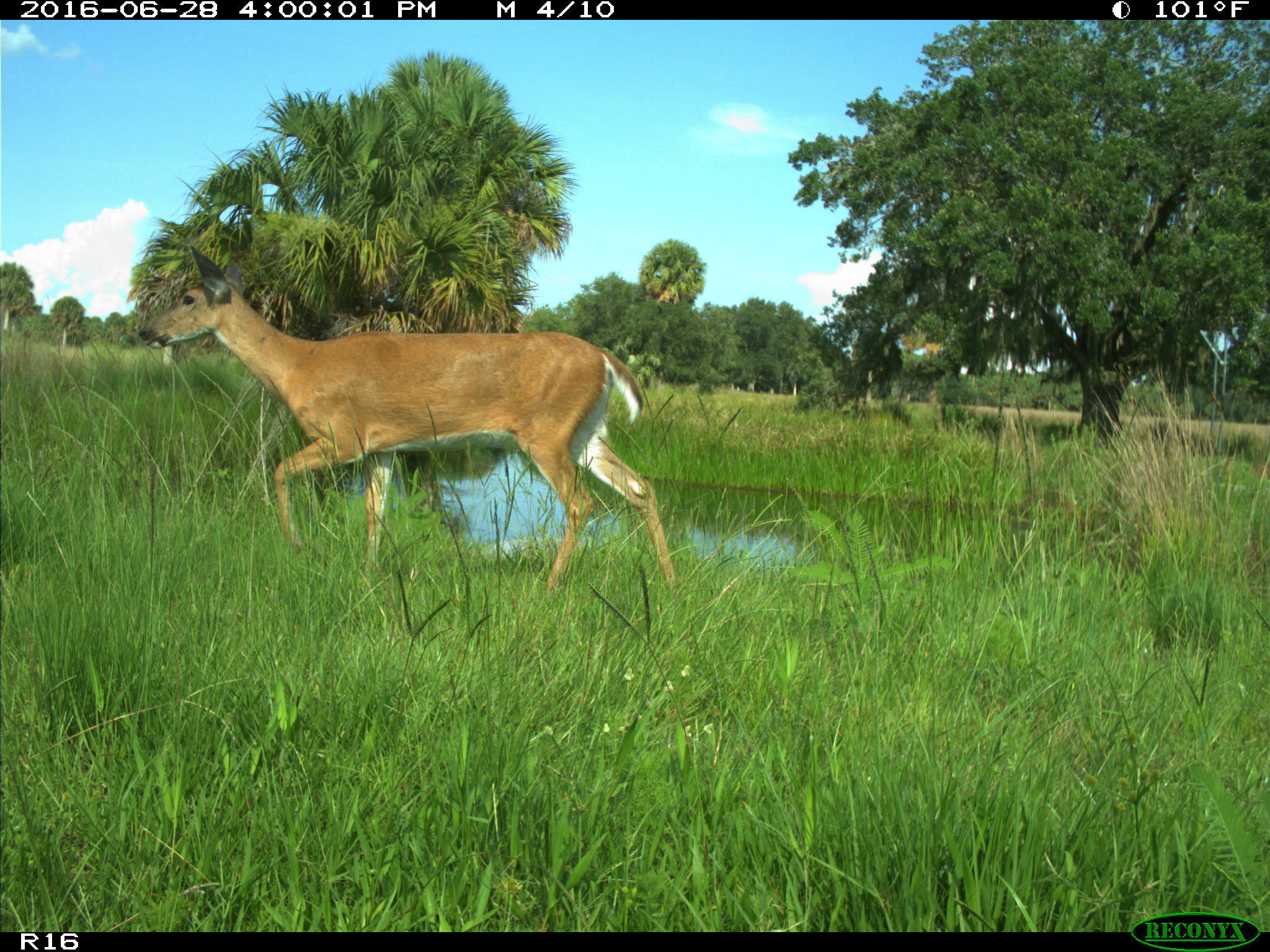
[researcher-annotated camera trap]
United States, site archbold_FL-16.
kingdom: Animalia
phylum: Chordata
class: Mammalia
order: Artiodactyla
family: Cervidae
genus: Odocoileus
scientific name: Odocoileus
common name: deer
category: unidentified deer